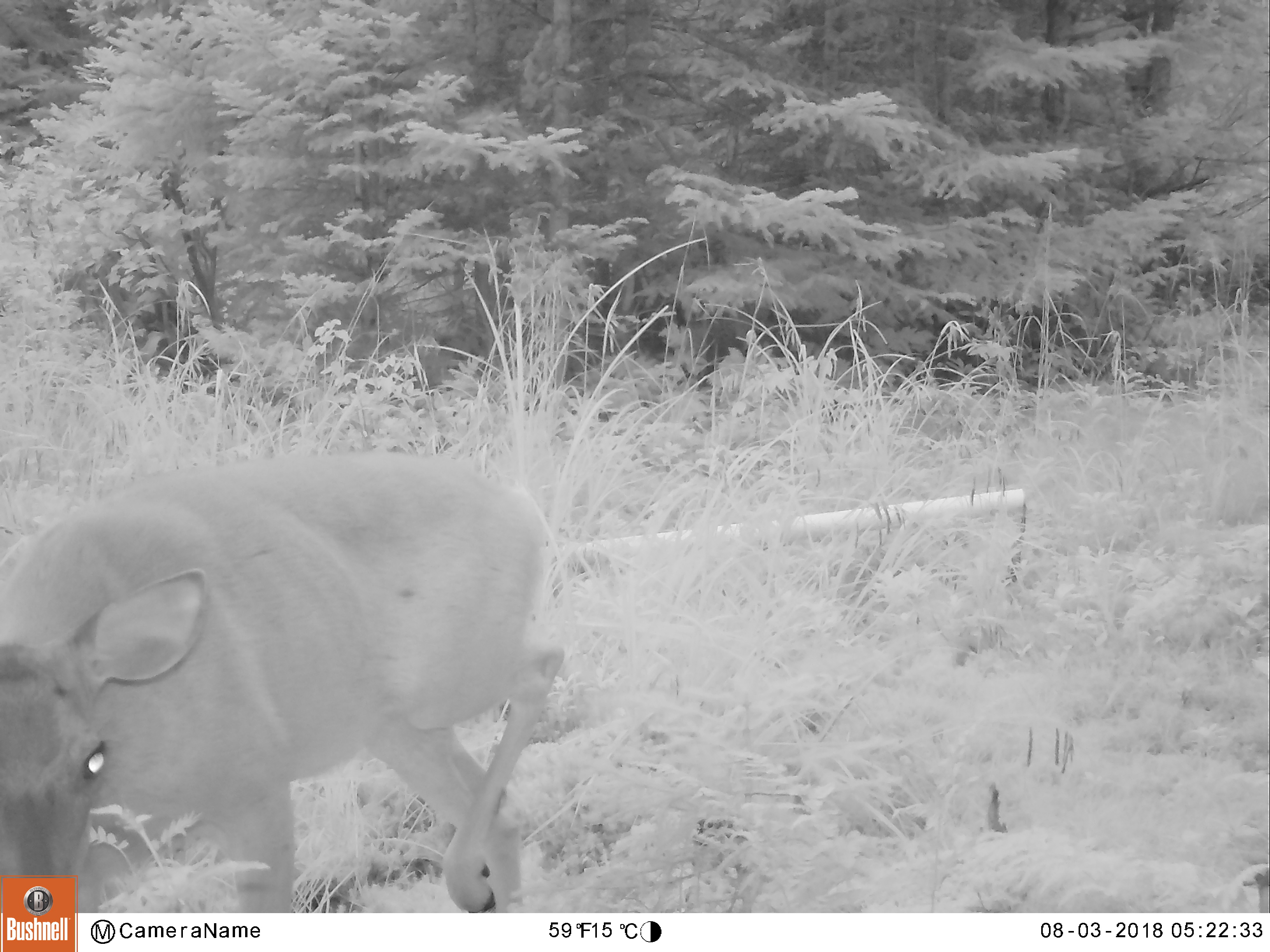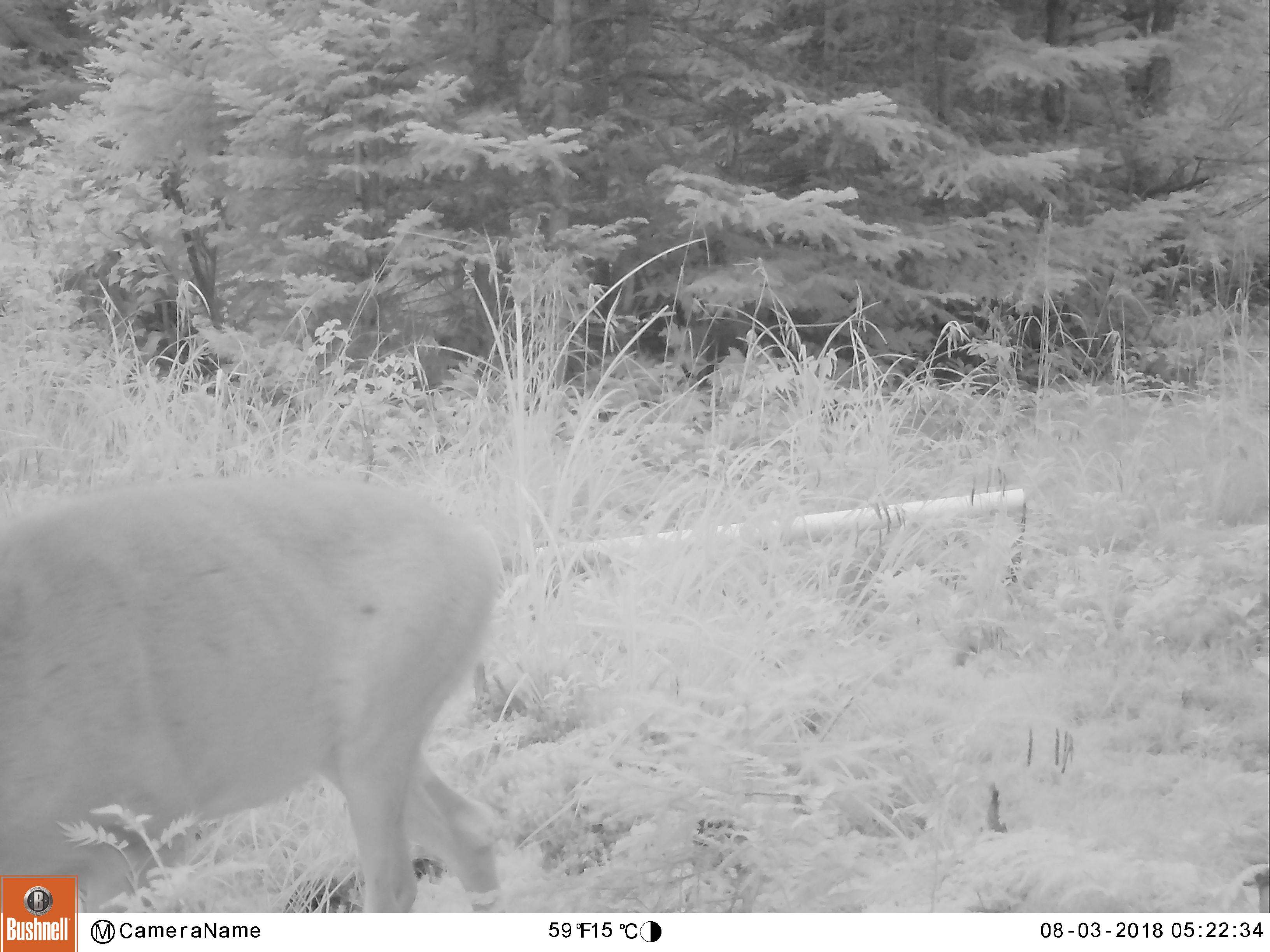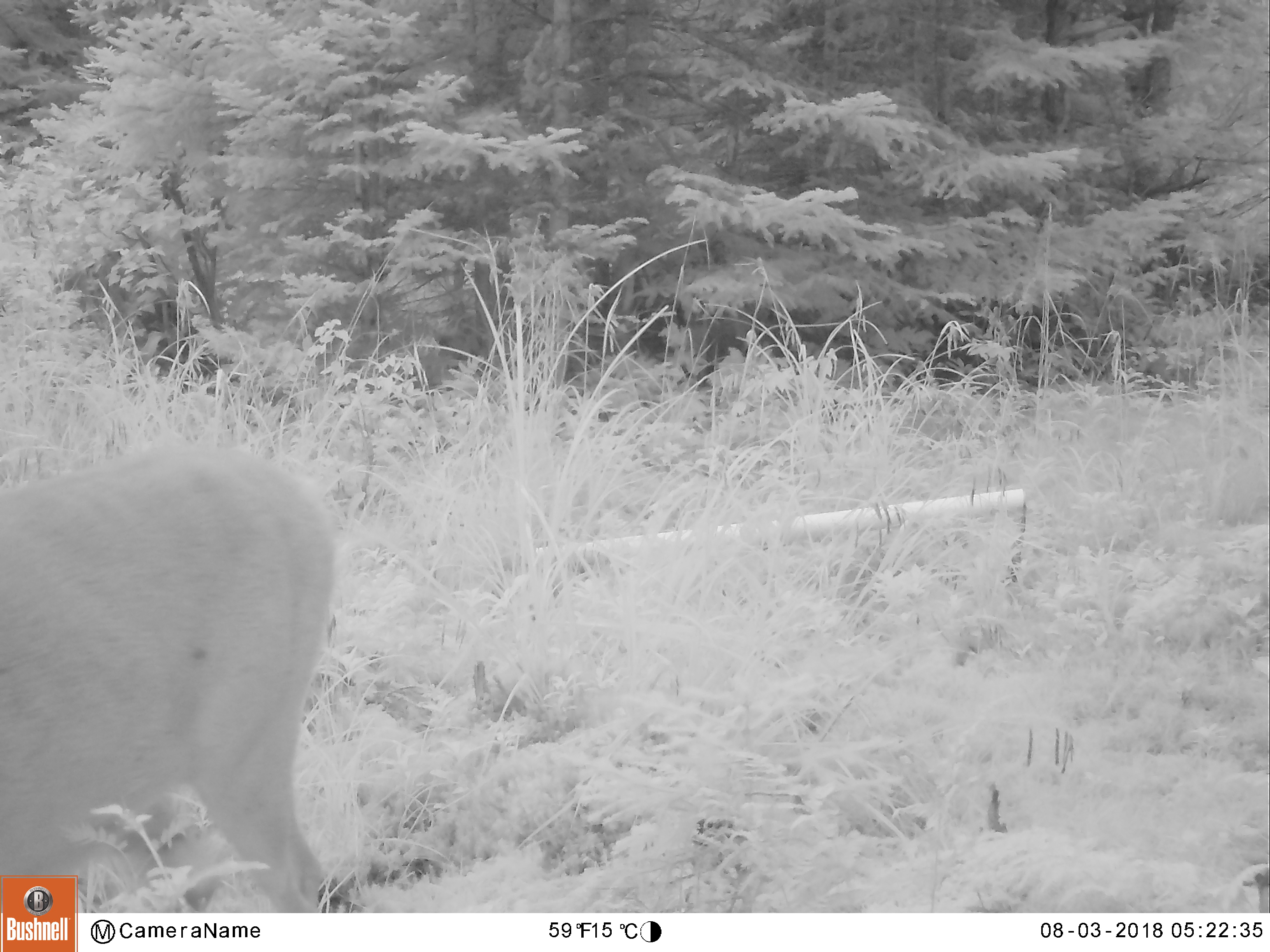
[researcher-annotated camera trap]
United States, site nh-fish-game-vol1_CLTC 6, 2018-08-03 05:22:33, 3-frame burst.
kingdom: Animalia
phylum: Chordata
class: Mammalia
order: Artiodactyla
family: Cervidae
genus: Odocoileus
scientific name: Odocoileus virginianus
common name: white-tailed deer